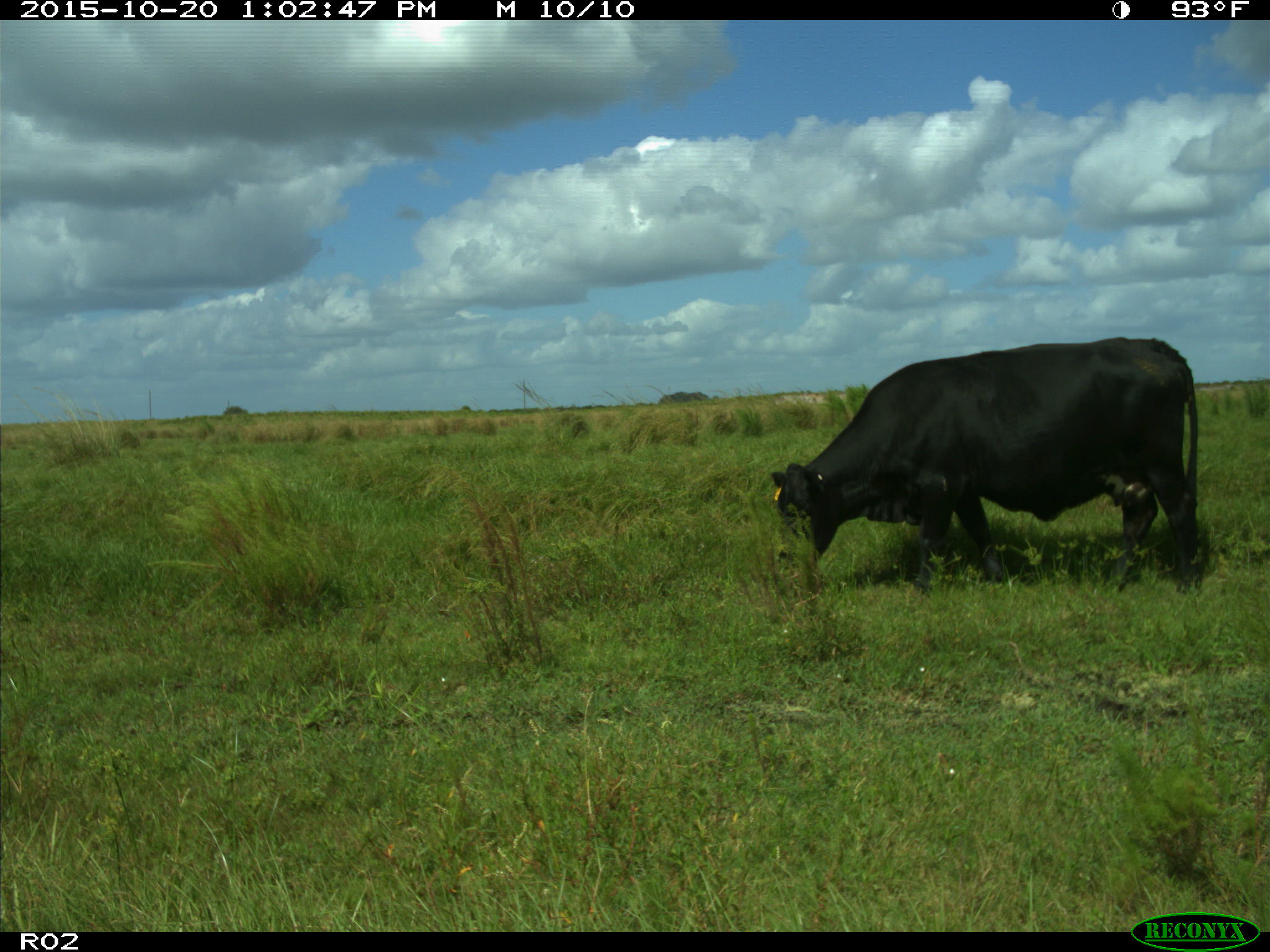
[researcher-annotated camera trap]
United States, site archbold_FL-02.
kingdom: Animalia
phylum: Chordata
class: Mammalia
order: Artiodactyla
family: Bovidae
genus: Bos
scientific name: Bos taurus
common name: domestic cow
Bos taurus (domestic cow).